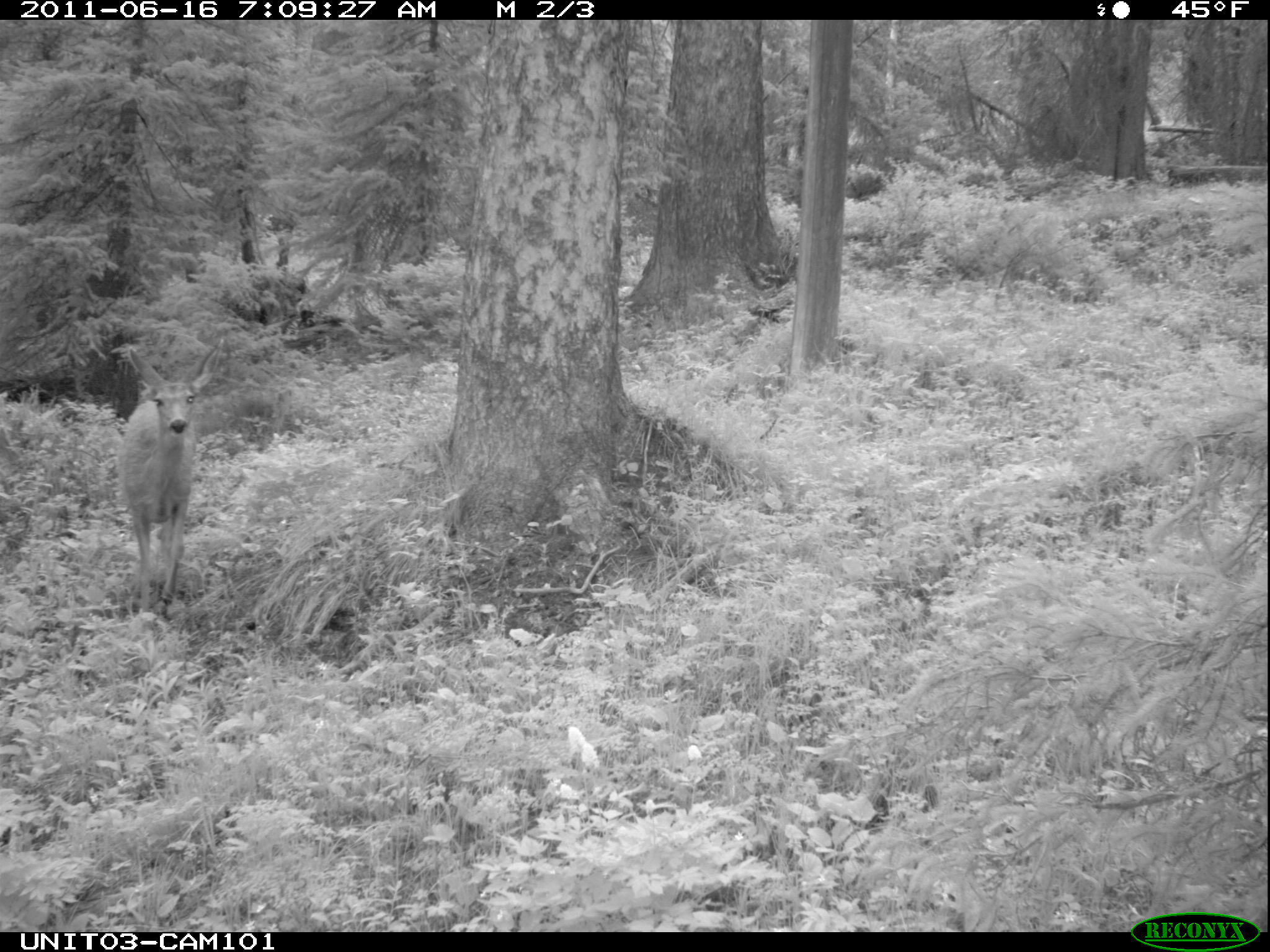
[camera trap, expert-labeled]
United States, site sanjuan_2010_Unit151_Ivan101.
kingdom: Animalia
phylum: Chordata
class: Mammalia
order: Artiodactyla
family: Cervidae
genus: Odocoileus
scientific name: Odocoileus hemionus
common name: mule deer